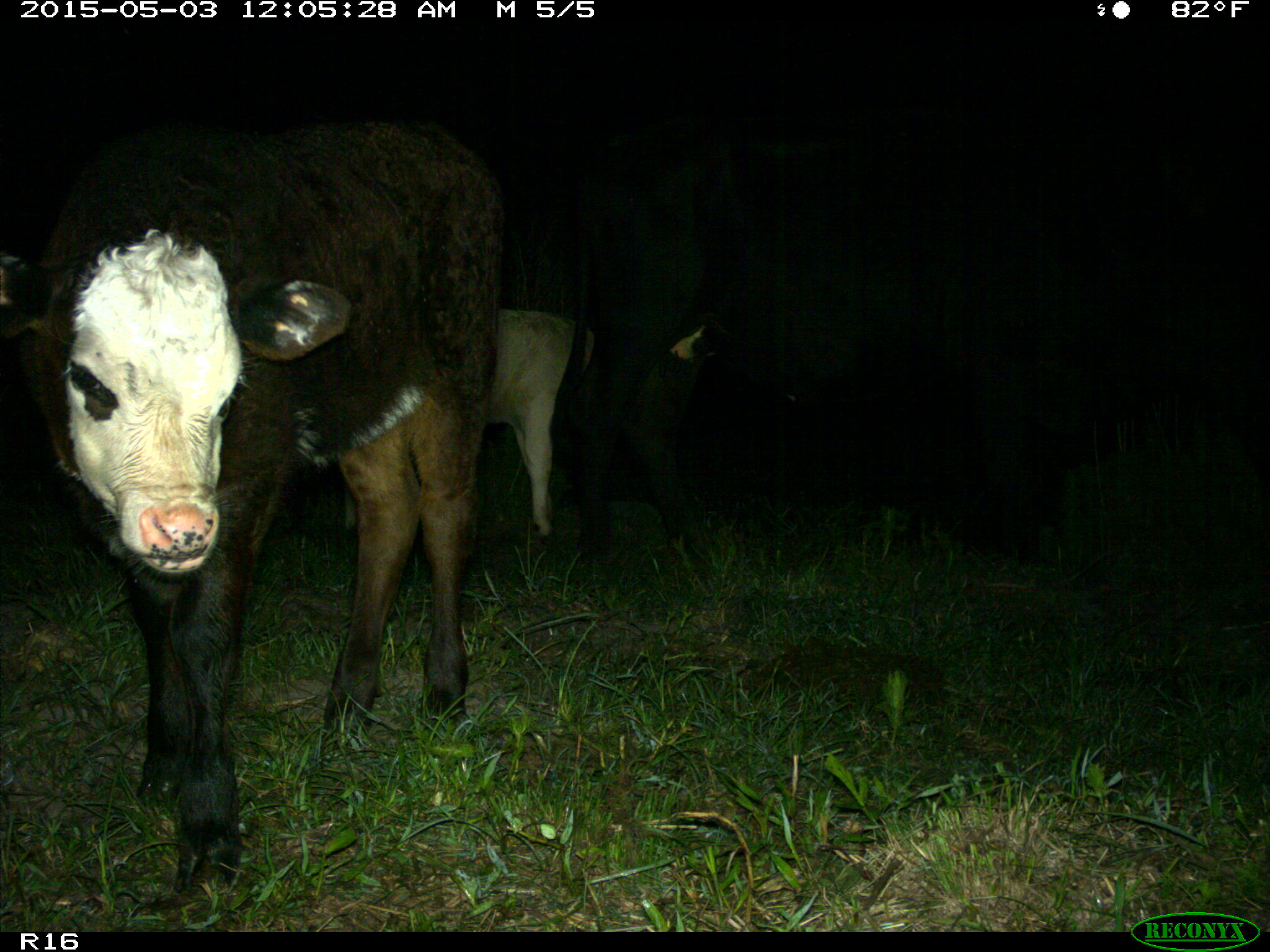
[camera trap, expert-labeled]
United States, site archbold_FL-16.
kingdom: Animalia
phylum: Chordata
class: Mammalia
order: Artiodactyla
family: Bovidae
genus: Bos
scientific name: Bos taurus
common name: domestic cow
Bos taurus (domestic cow).